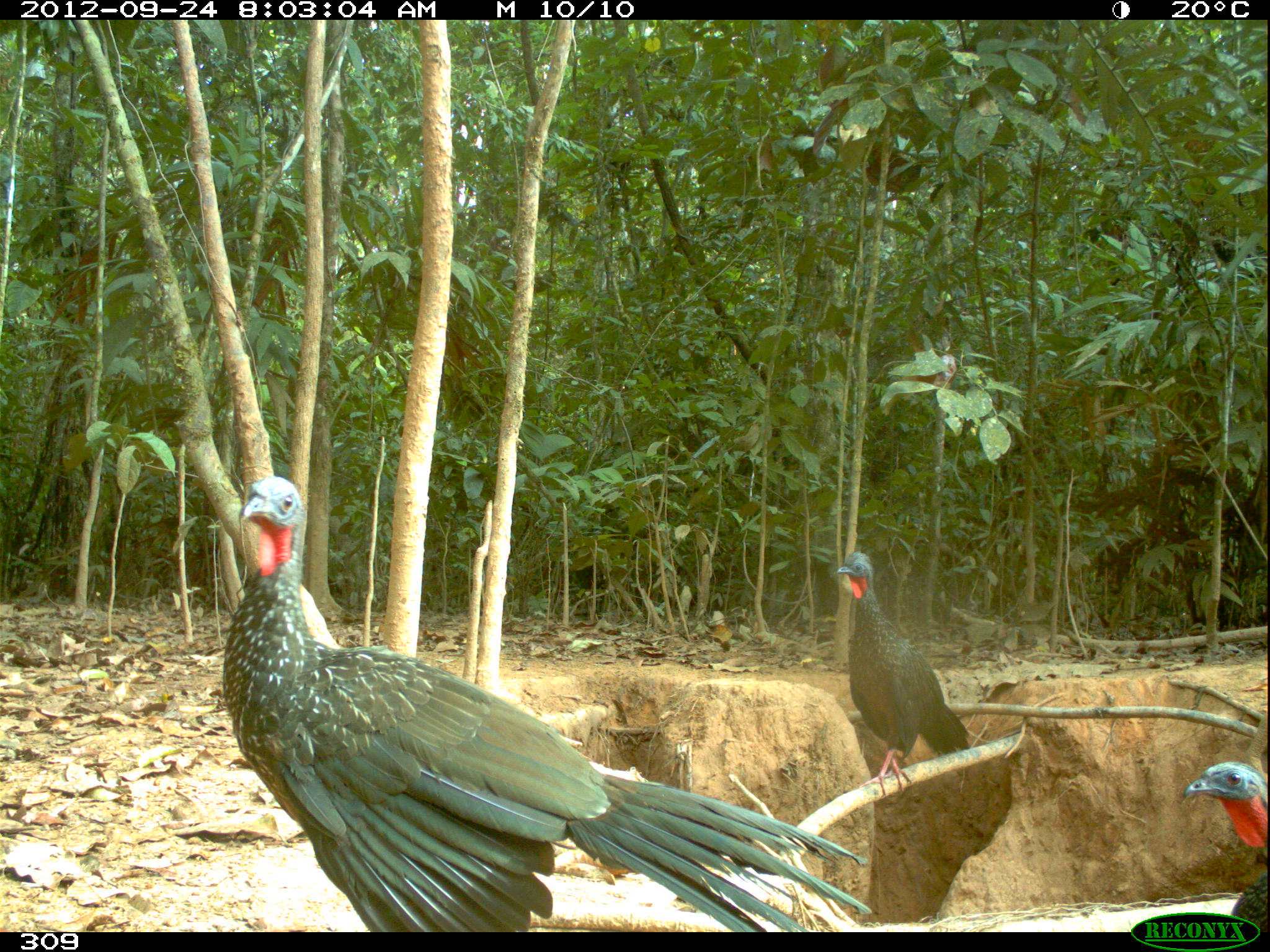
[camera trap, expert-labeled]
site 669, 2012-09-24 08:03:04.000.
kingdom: Animalia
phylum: Chordata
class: Aves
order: Galliformes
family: Cracidae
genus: Penelope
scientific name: Penelope jacquacu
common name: spix's guan